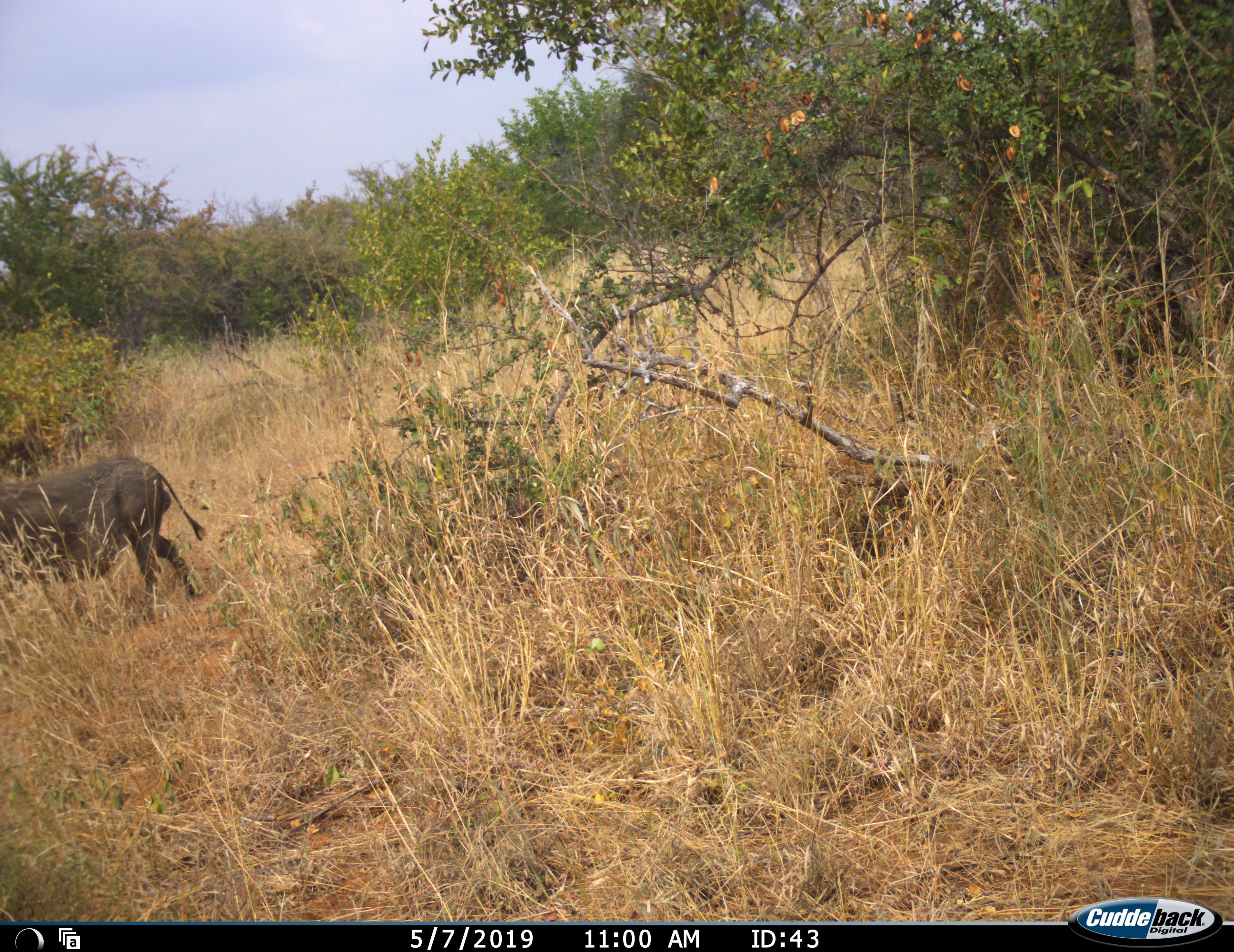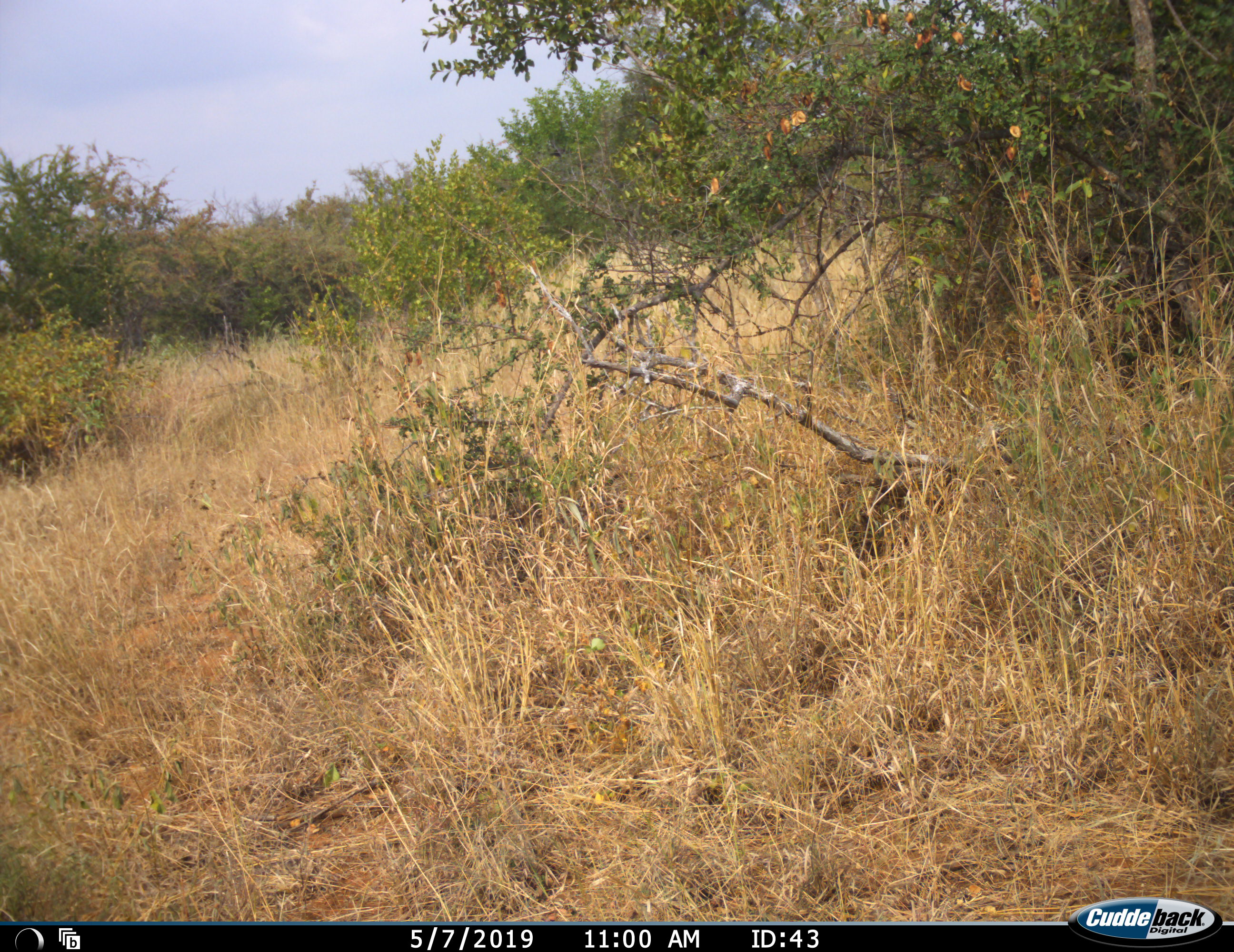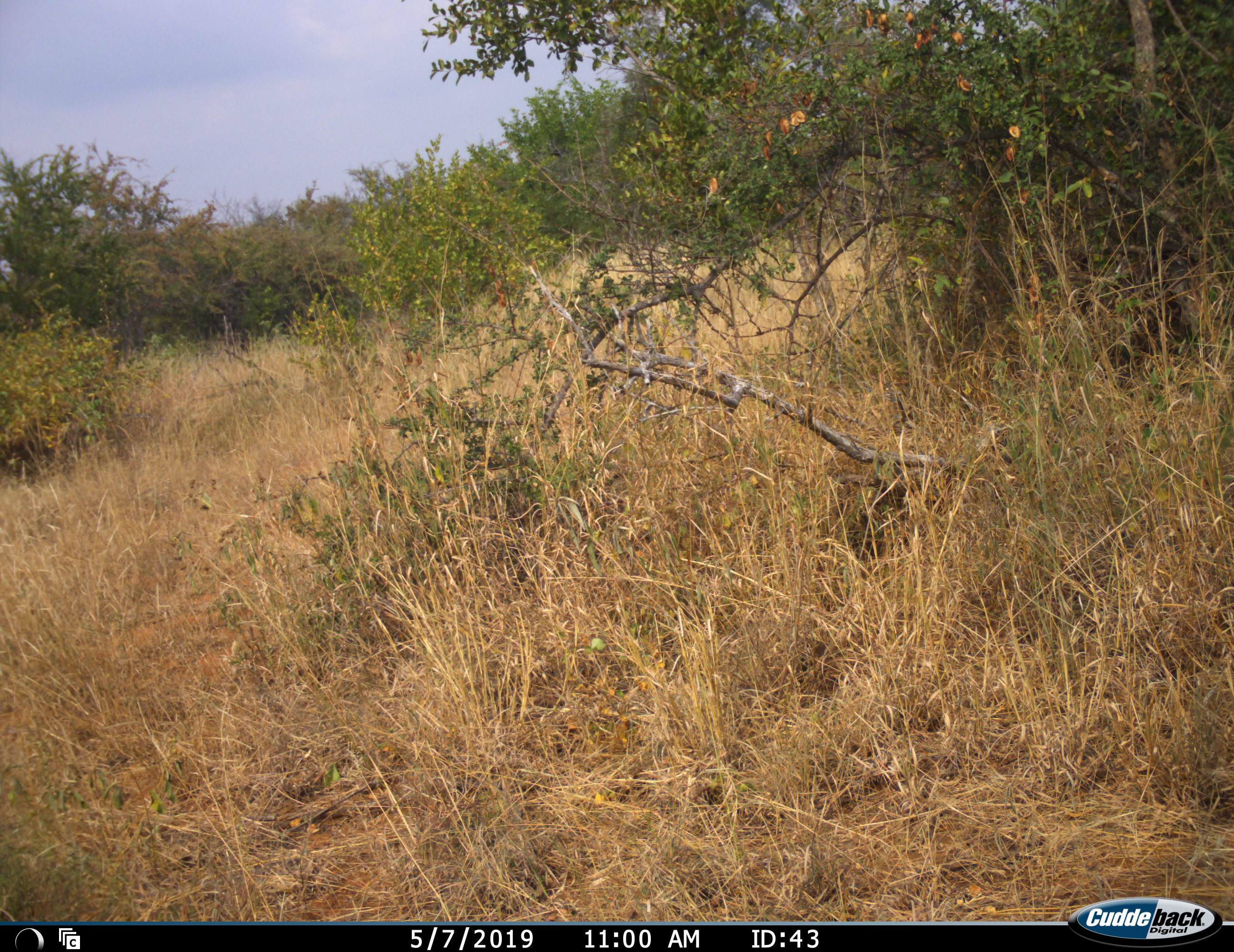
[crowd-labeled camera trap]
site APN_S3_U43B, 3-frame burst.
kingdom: Animalia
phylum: Chordata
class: Mammalia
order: Artiodactyla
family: Suidae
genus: Phacochoerus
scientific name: Phacochoerus africanus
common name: warthog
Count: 1.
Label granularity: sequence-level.